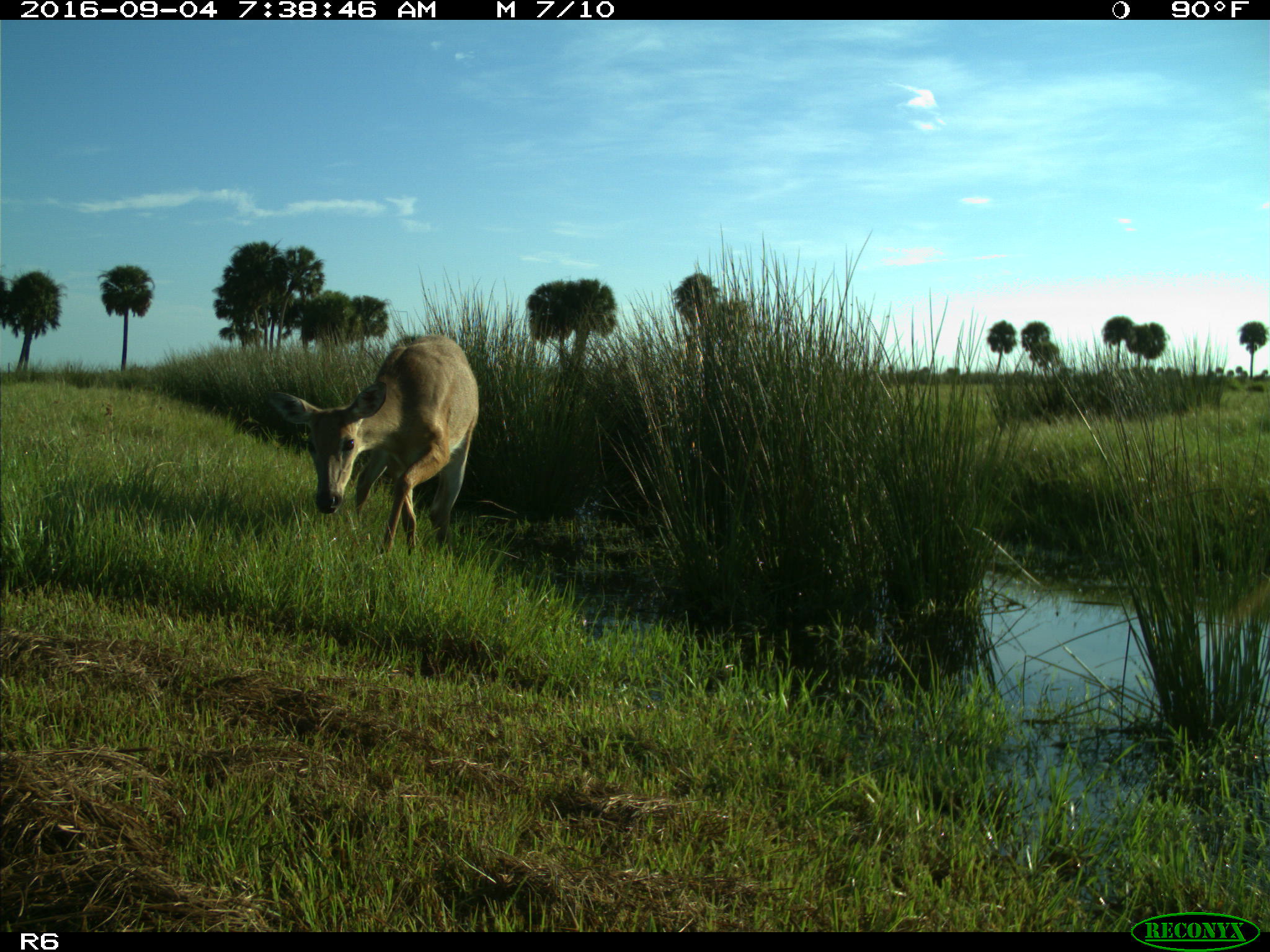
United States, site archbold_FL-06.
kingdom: Animalia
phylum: Chordata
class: Mammalia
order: Artiodactyla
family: Cervidae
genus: Odocoileus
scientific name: Odocoileus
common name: deer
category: unidentified deer